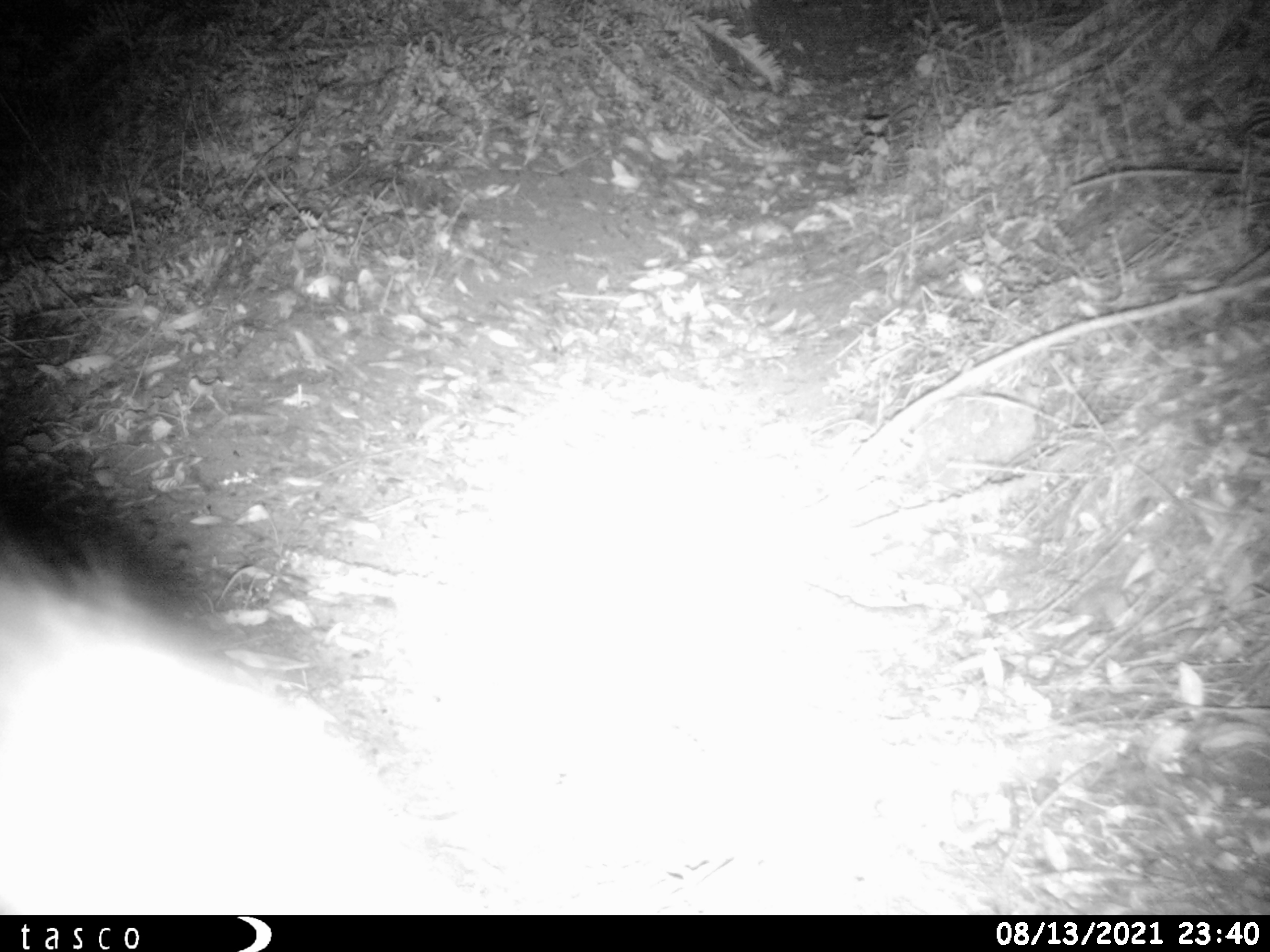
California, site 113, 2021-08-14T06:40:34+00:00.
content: unidentified animal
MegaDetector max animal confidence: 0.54